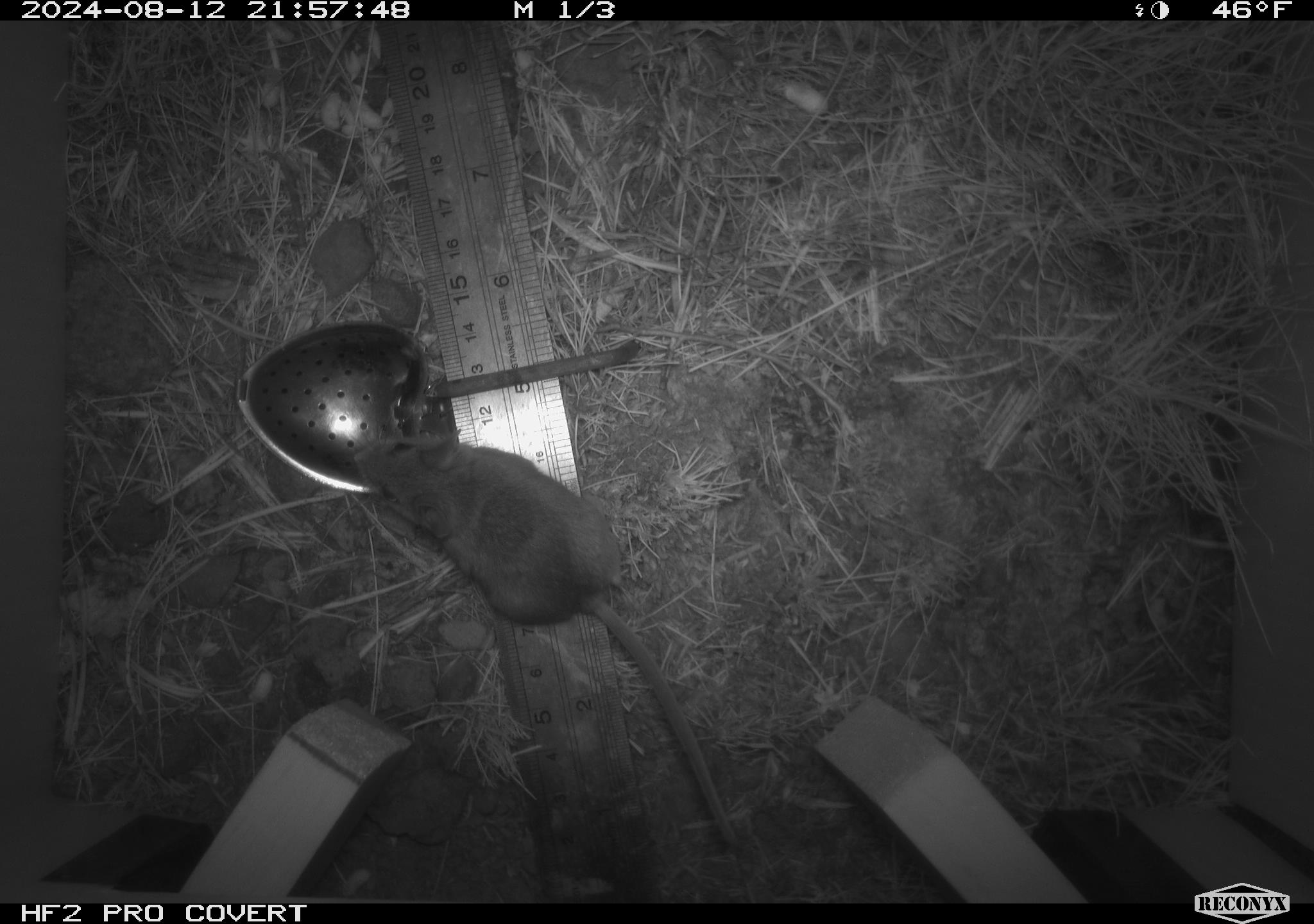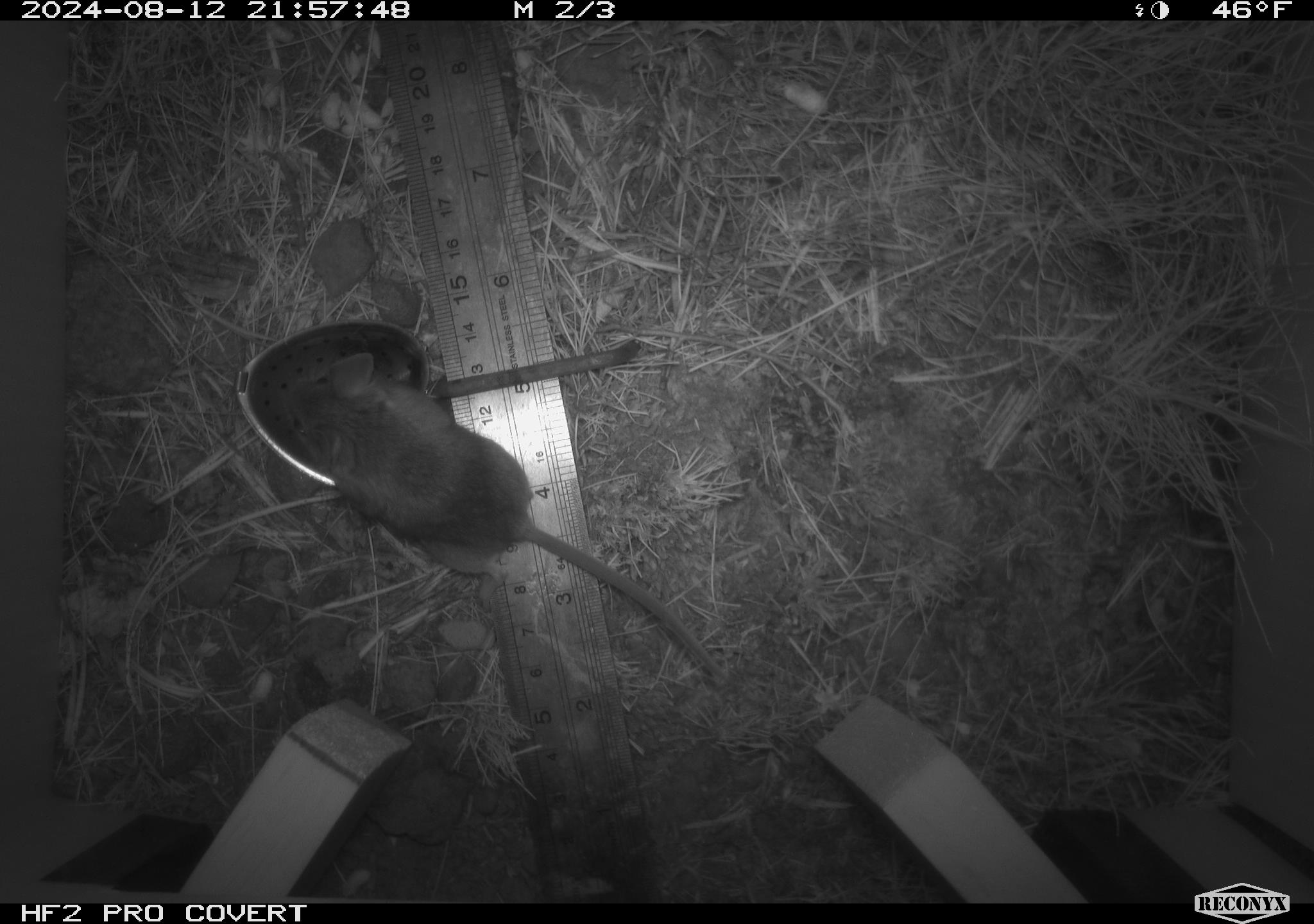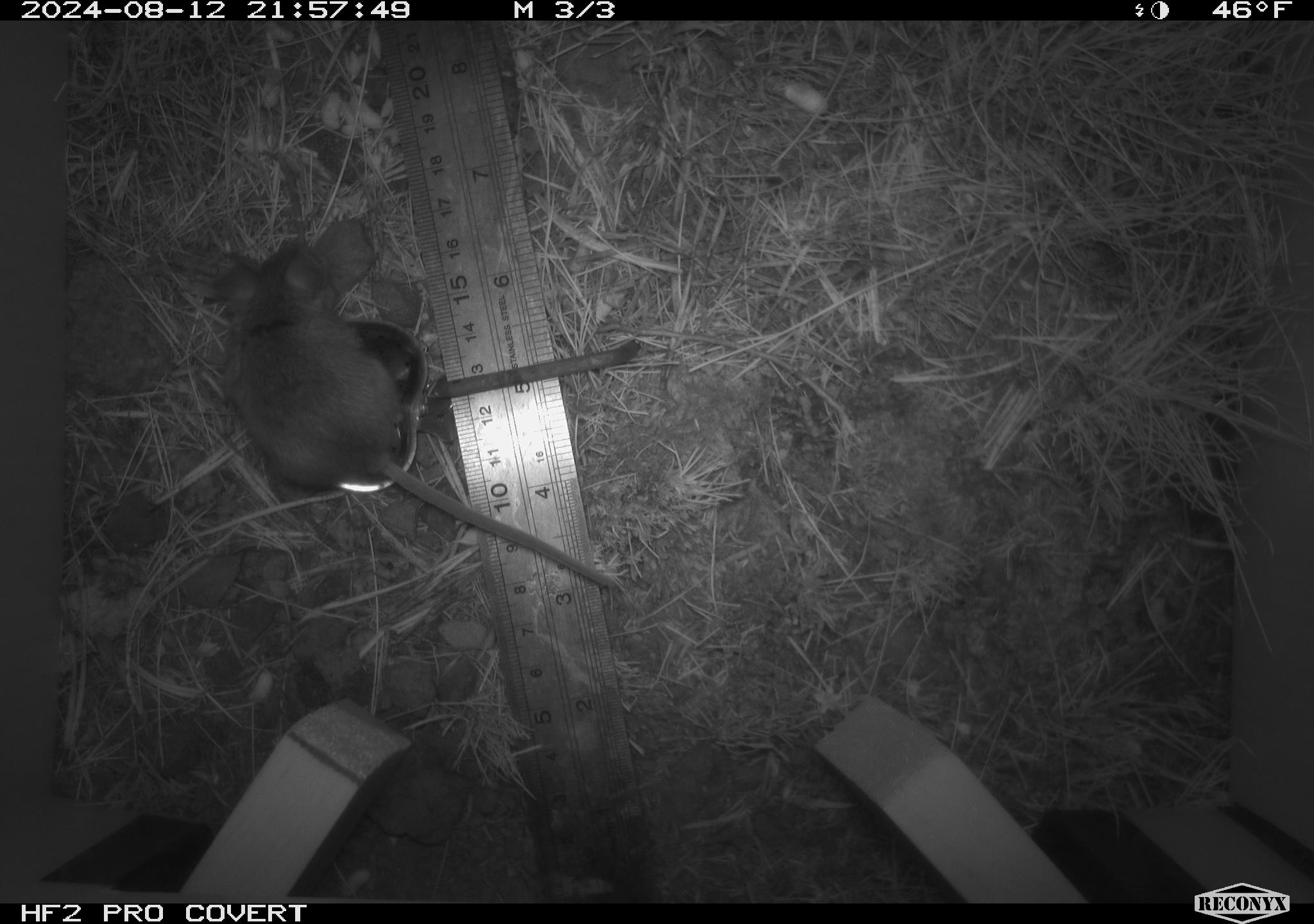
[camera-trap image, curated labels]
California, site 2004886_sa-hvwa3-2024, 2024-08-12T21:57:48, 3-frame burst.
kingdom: Animalia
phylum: Chordata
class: Mammalia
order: Rodentia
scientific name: Rodentia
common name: mouse species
Mouse species (Rodentia).